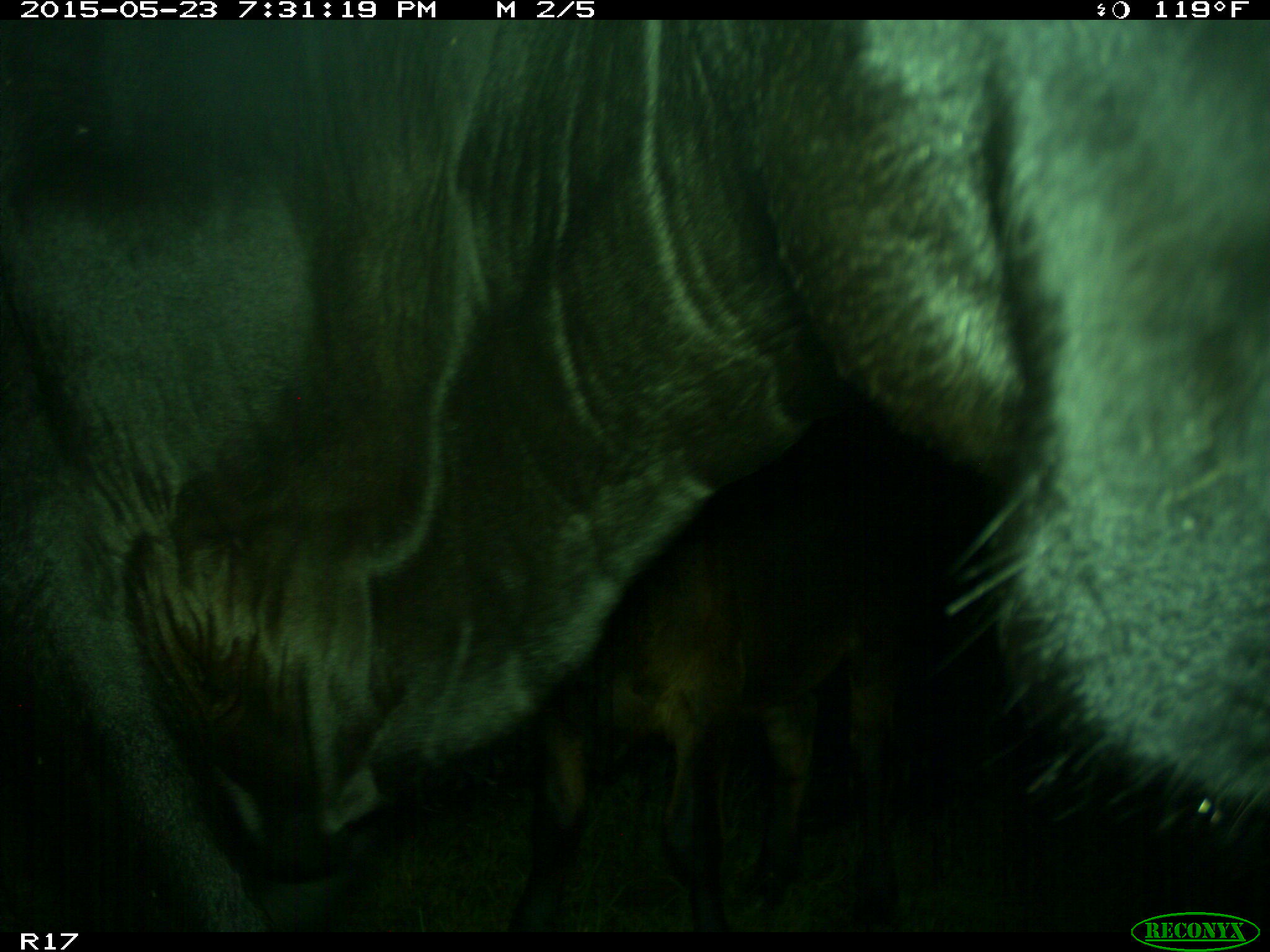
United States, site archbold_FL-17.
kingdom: Animalia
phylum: Chordata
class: Mammalia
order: Artiodactyla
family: Bovidae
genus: Bos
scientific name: Bos taurus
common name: domestic cow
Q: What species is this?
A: Bos taurus (domestic cow).